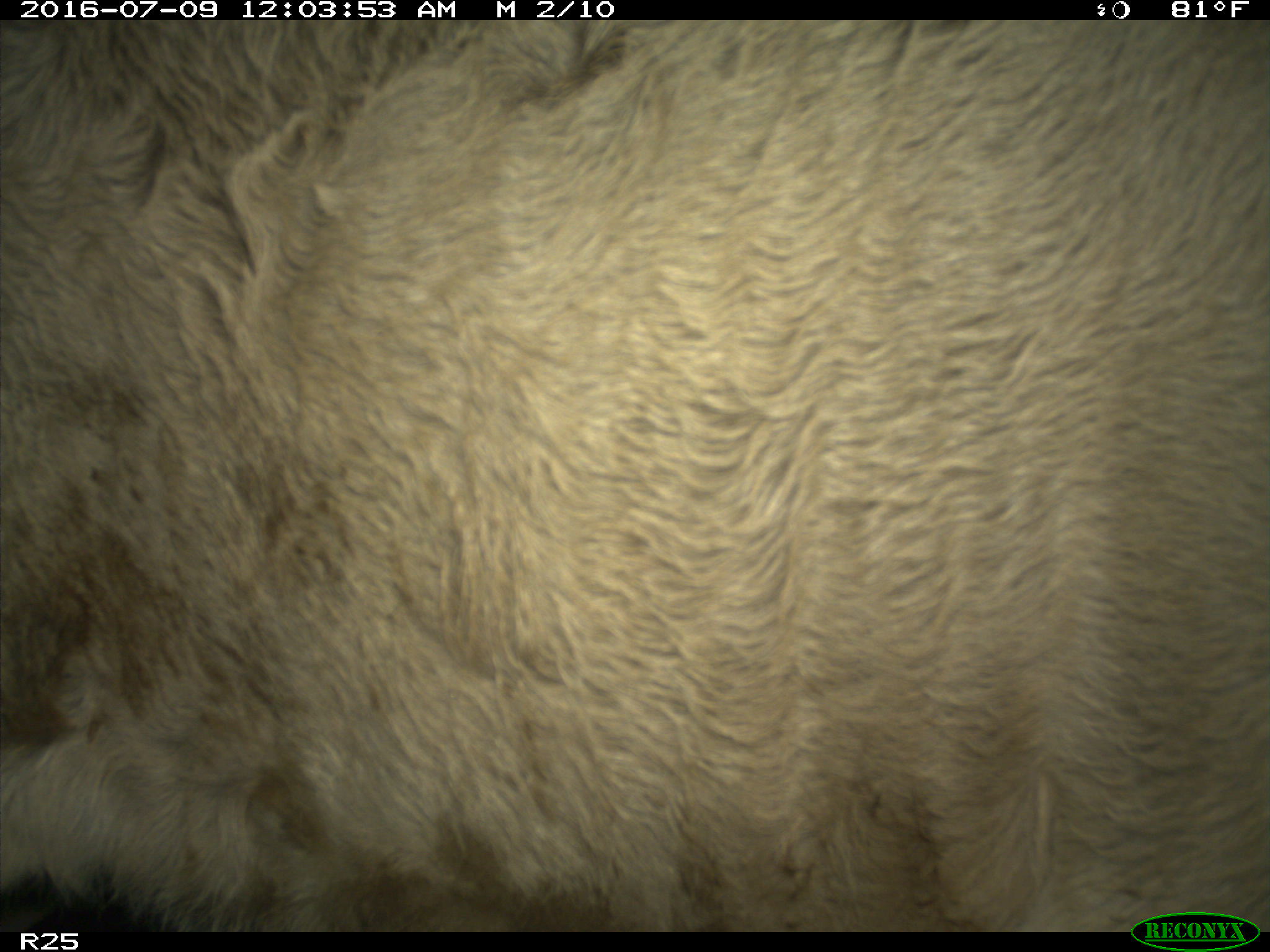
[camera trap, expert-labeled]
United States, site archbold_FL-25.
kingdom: Animalia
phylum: Chordata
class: Mammalia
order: Artiodactyla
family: Bovidae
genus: Bos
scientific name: Bos taurus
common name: domestic cow